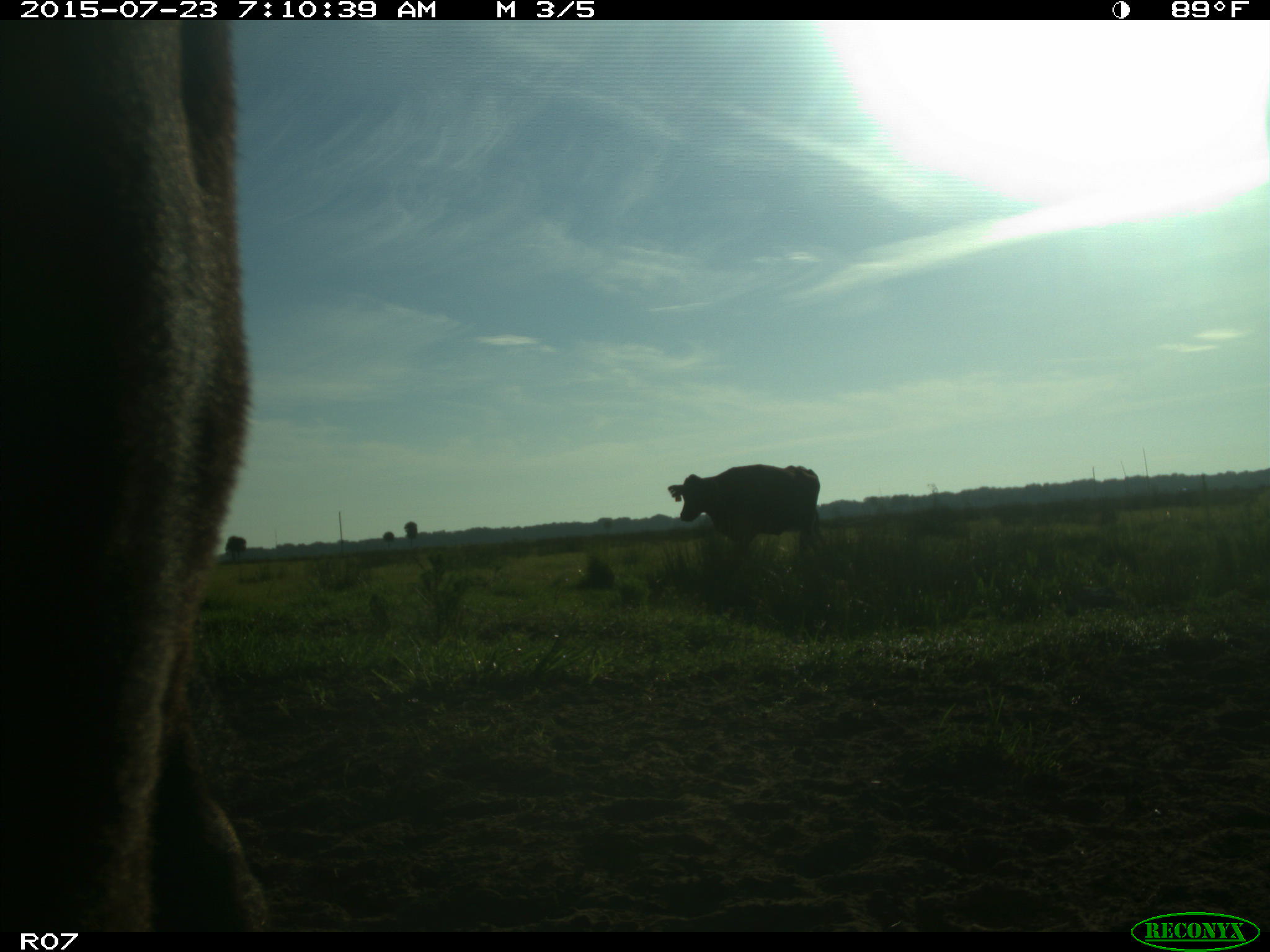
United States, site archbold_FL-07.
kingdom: Animalia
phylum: Chordata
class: Mammalia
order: Artiodactyla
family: Bovidae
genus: Bos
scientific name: Bos taurus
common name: domestic cow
Bos taurus (domestic cow).